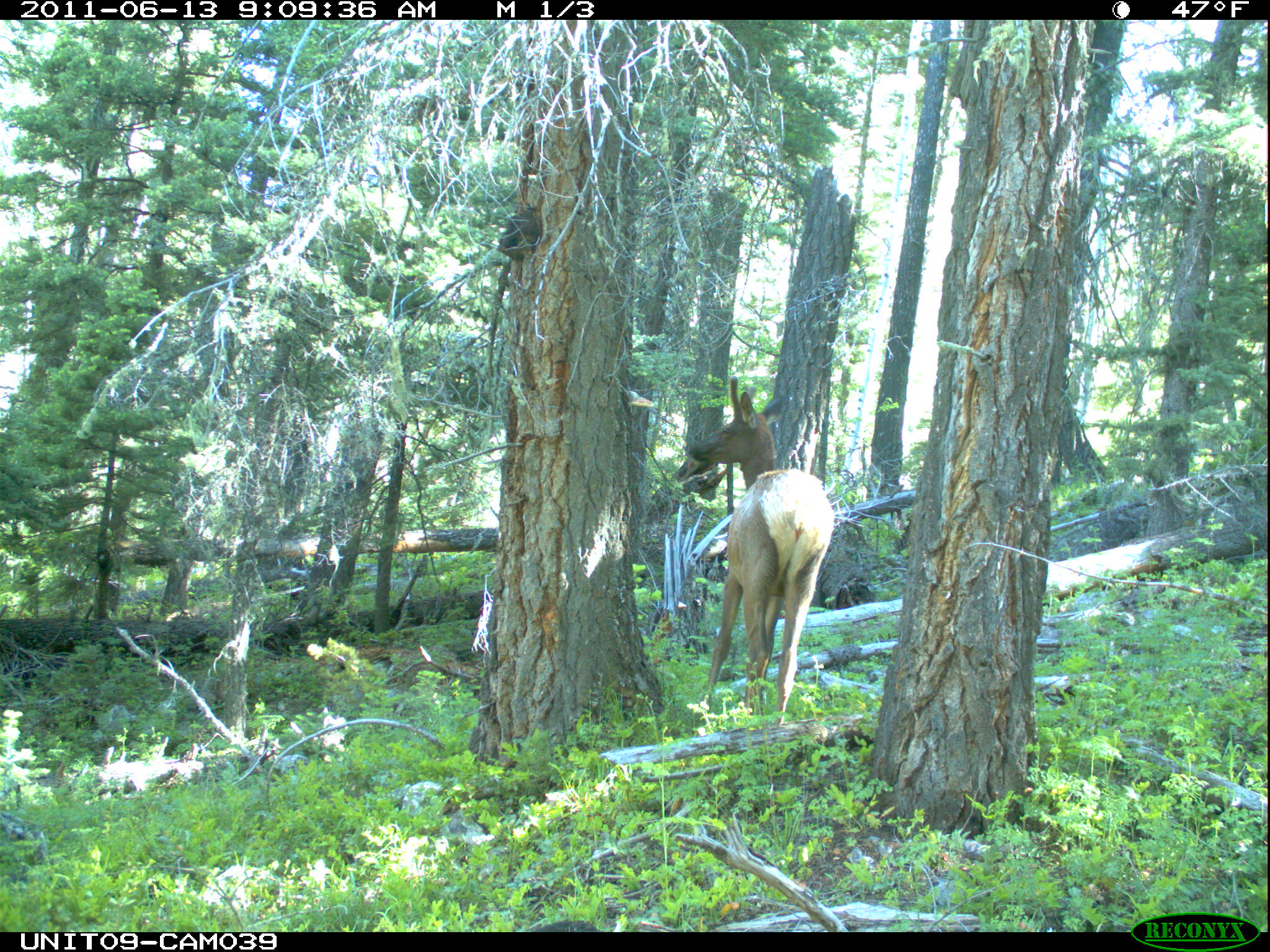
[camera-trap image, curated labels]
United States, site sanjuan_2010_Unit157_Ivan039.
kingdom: Animalia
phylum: Chordata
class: Mammalia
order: Artiodactyla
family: Cervidae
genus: Cervus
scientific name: Cervus elaphus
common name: red deer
Cervus elaphus (red deer).